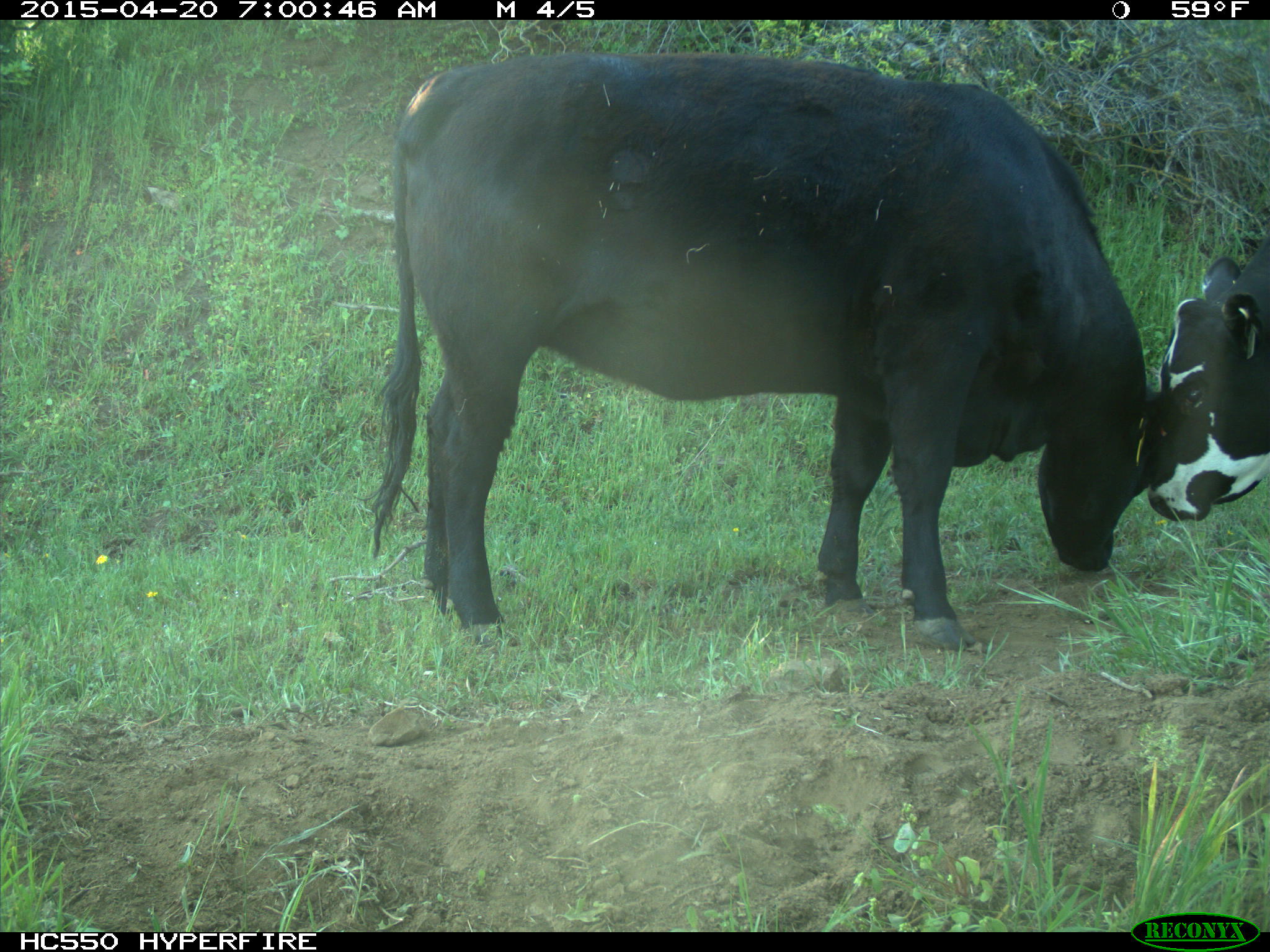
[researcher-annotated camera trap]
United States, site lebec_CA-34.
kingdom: Animalia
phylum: Chordata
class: Mammalia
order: Artiodactyla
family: Bovidae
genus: Bos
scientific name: Bos taurus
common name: domestic cow